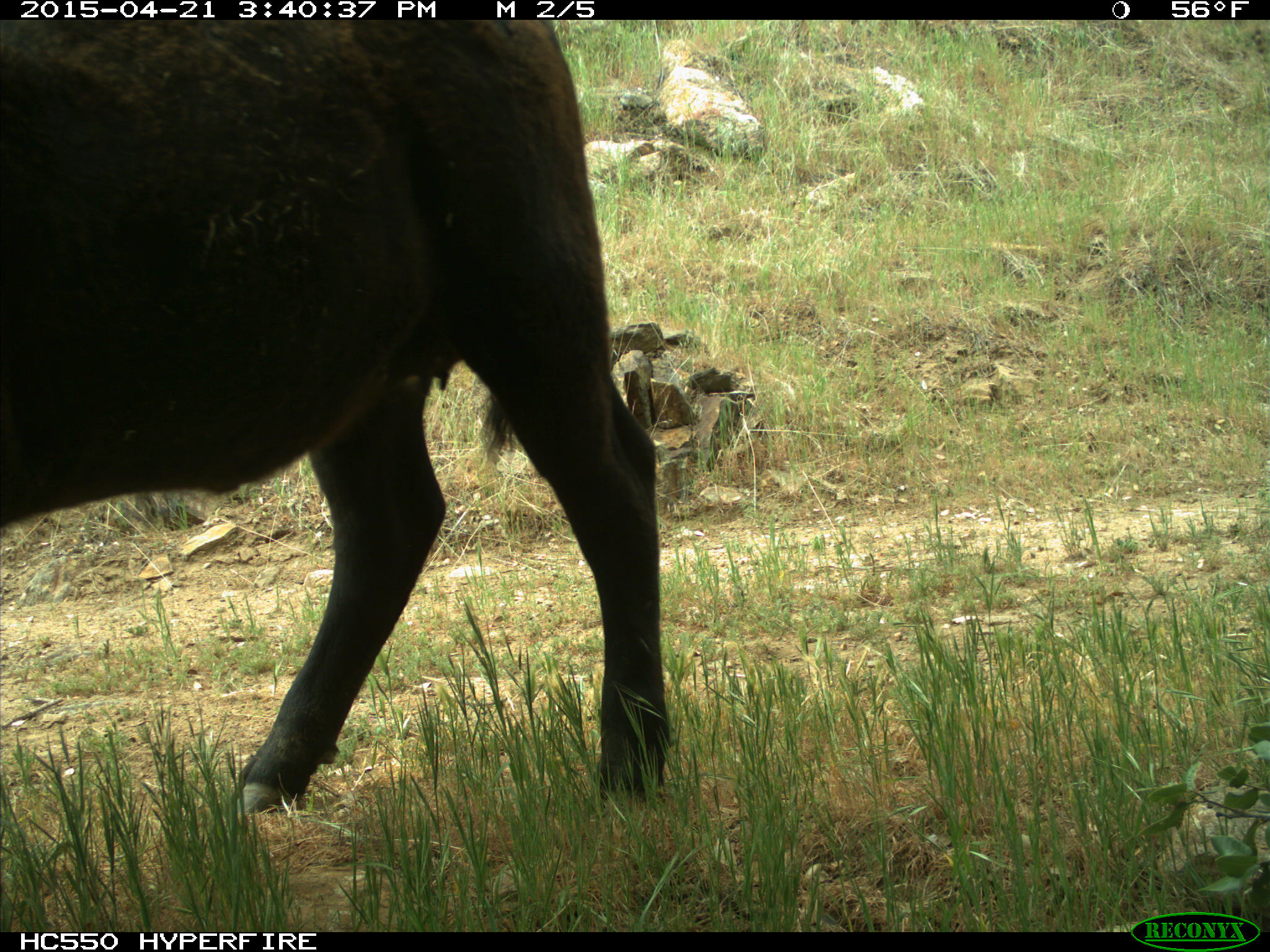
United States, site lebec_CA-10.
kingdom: Animalia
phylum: Chordata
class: Mammalia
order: Artiodactyla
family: Bovidae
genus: Bos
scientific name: Bos taurus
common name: domestic cow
Bos taurus (domestic cow).